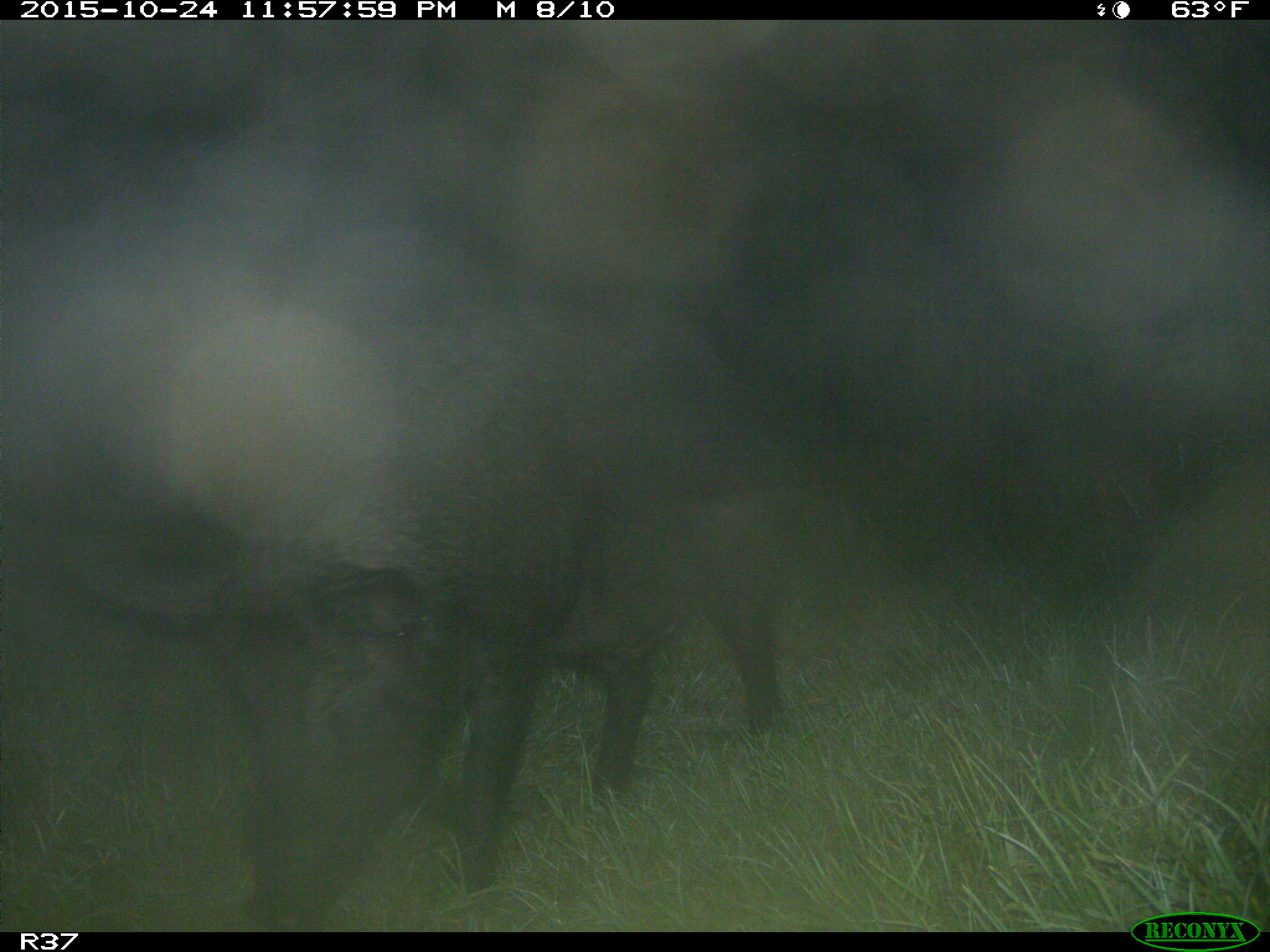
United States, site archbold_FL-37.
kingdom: Animalia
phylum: Chordata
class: Mammalia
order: Artiodactyla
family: Suidae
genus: Sus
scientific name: Sus scrofa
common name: wild boar